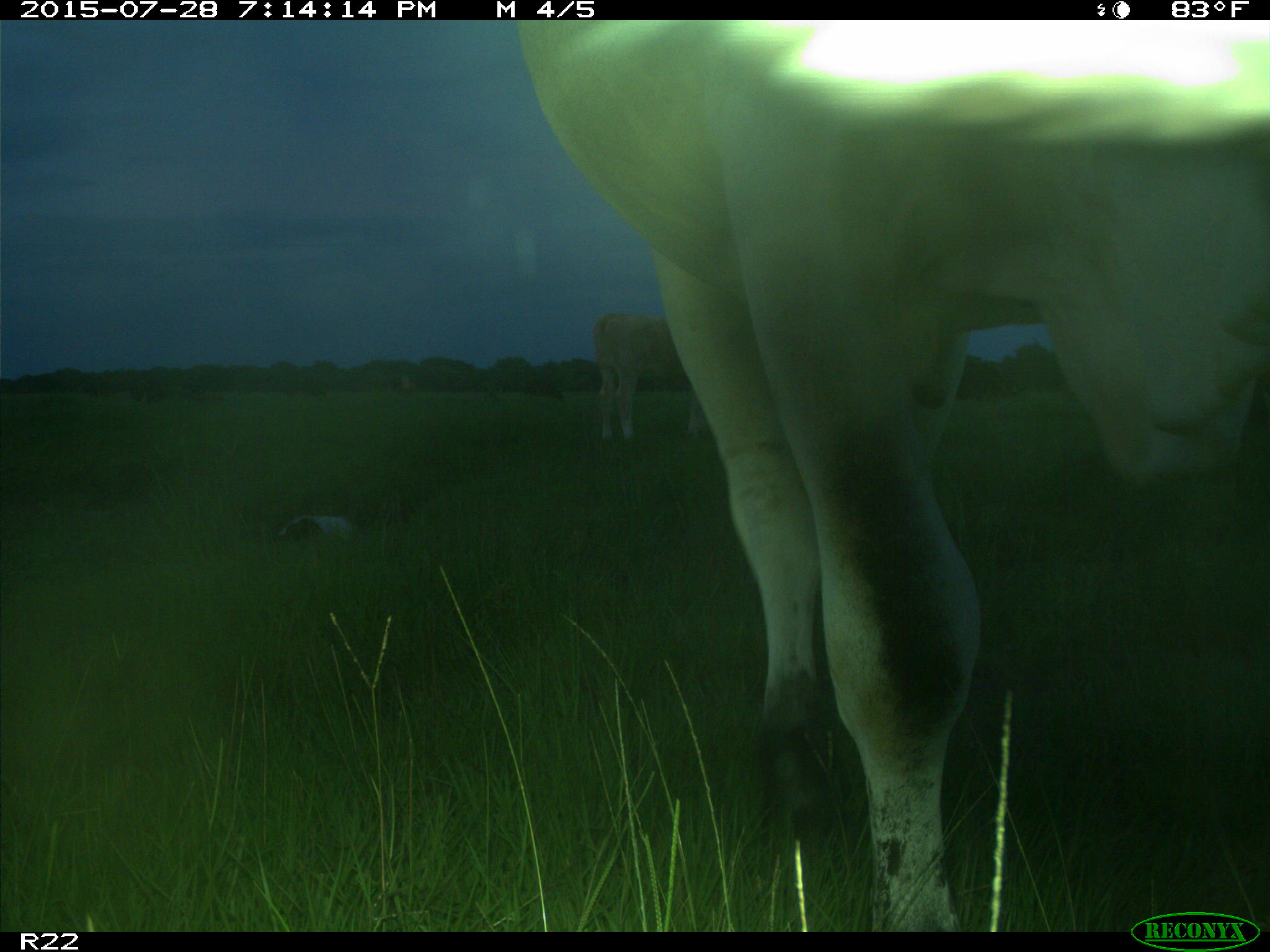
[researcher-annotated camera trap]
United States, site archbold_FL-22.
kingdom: Animalia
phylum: Chordata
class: Mammalia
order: Artiodactyla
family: Bovidae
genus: Bos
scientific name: Bos taurus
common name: domestic cow